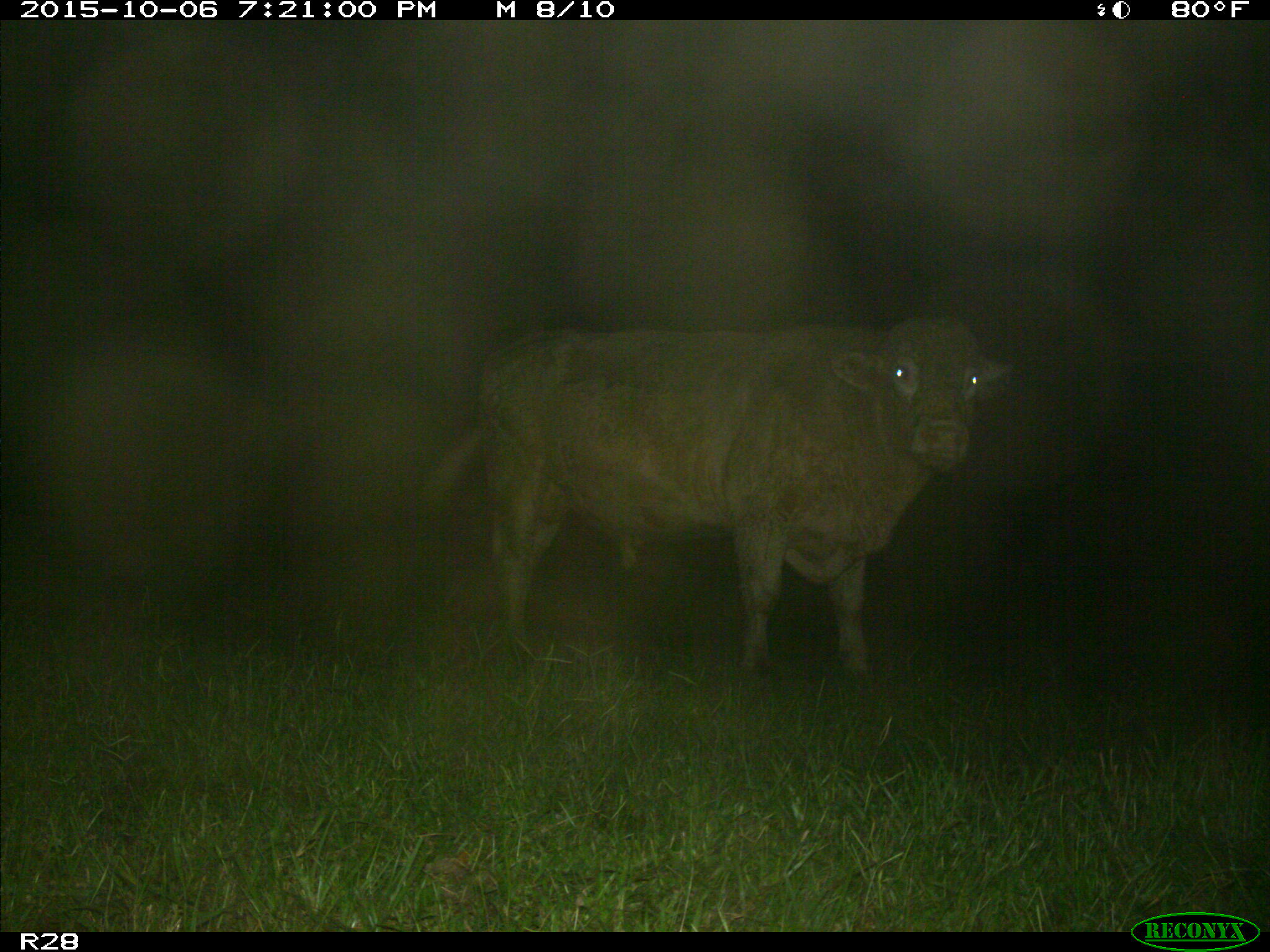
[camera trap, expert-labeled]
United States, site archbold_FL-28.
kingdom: Animalia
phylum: Chordata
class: Mammalia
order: Artiodactyla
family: Bovidae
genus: Bos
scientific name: Bos taurus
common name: domestic cow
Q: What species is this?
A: Bos taurus (domestic cow).